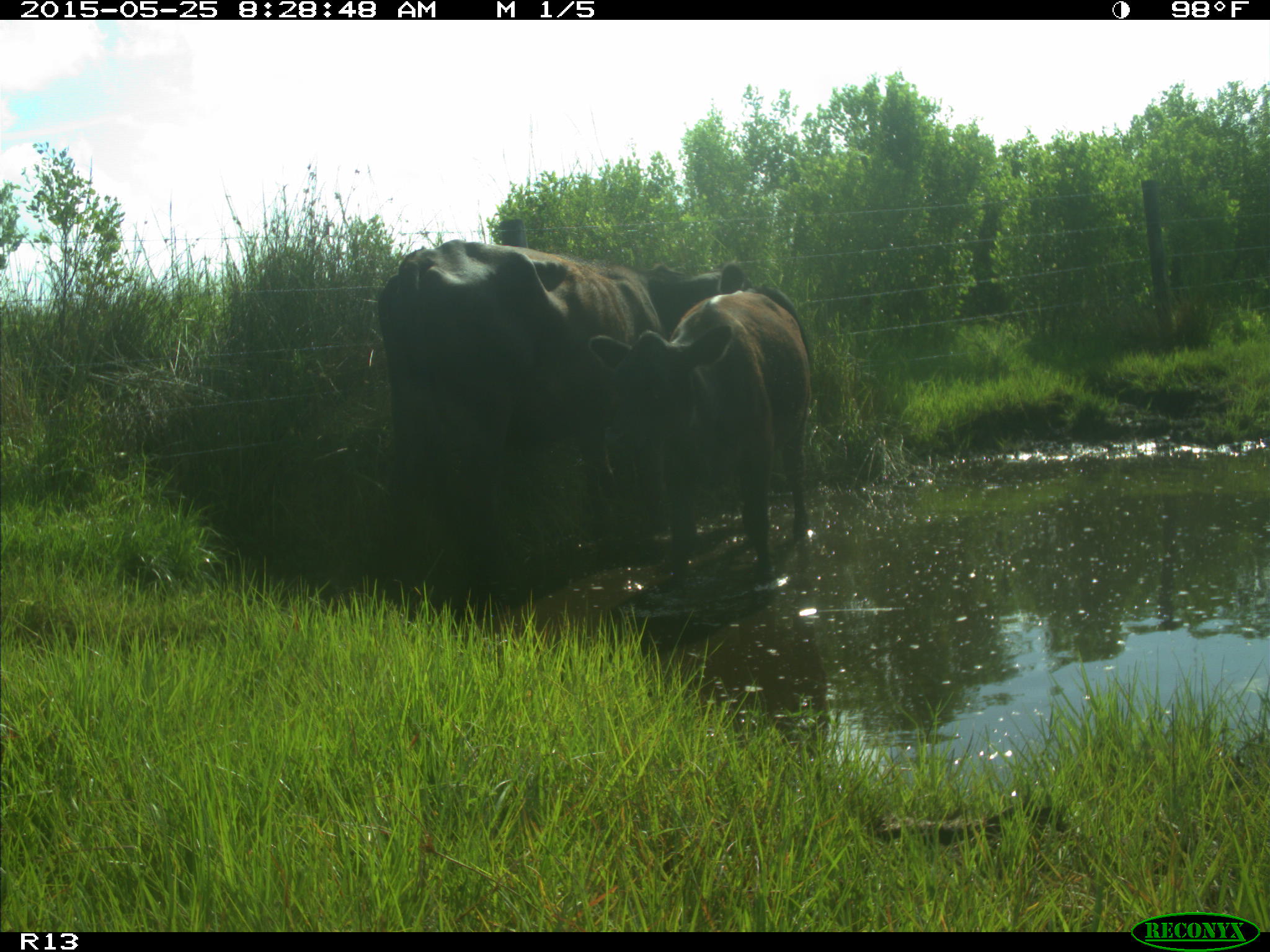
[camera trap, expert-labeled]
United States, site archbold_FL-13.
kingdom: Animalia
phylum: Chordata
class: Mammalia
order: Artiodactyla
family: Bovidae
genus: Bos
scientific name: Bos taurus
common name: domestic cow